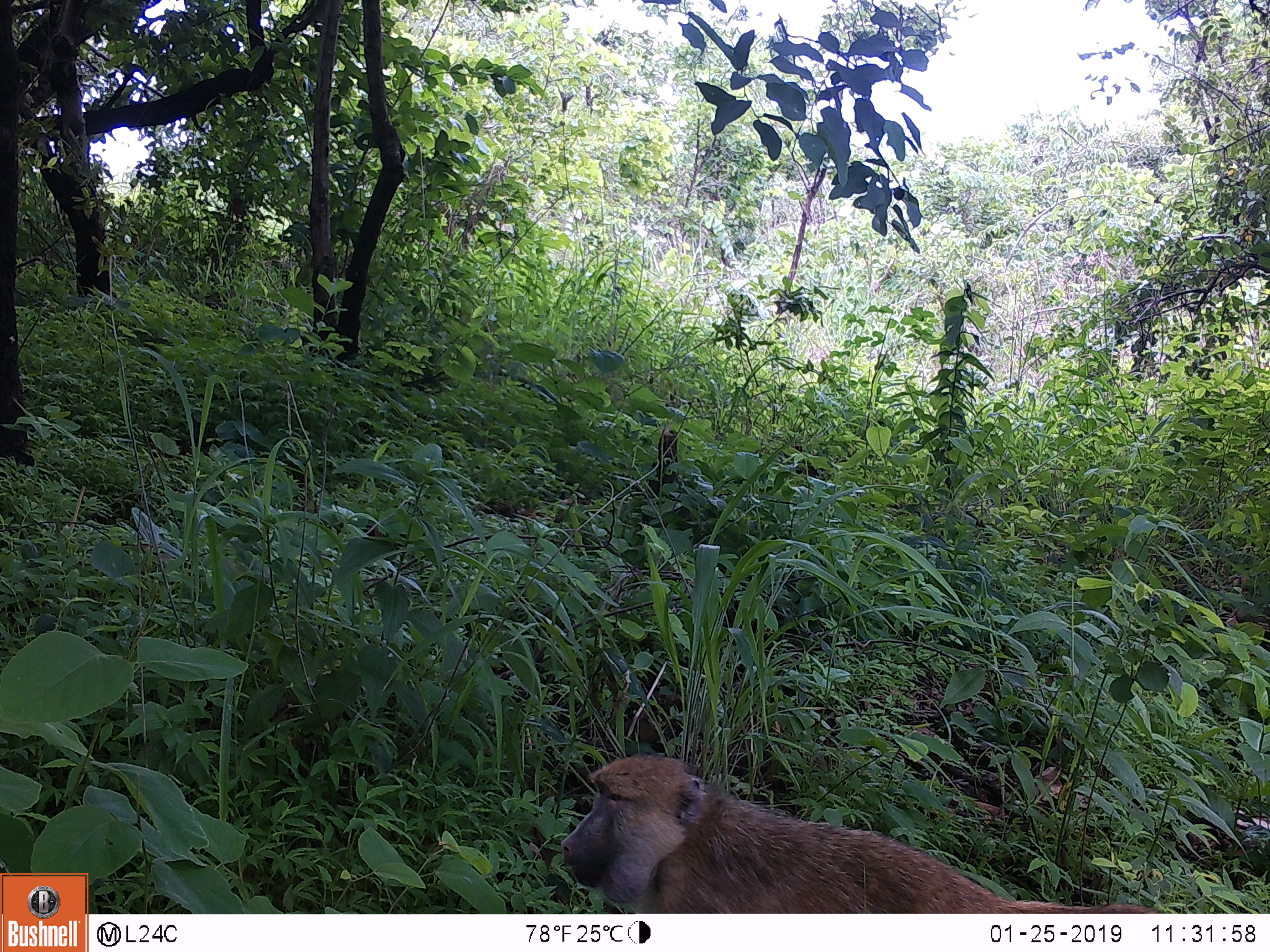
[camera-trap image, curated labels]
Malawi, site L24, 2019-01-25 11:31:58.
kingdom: Animalia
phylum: Chordata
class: Mammalia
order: Primates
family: Cercopithecidae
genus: Papio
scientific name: Papio cynocephalus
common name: yellow baboon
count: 1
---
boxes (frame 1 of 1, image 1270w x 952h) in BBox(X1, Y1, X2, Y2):
yellow baboon: BBox(555, 750, 1175, 910)